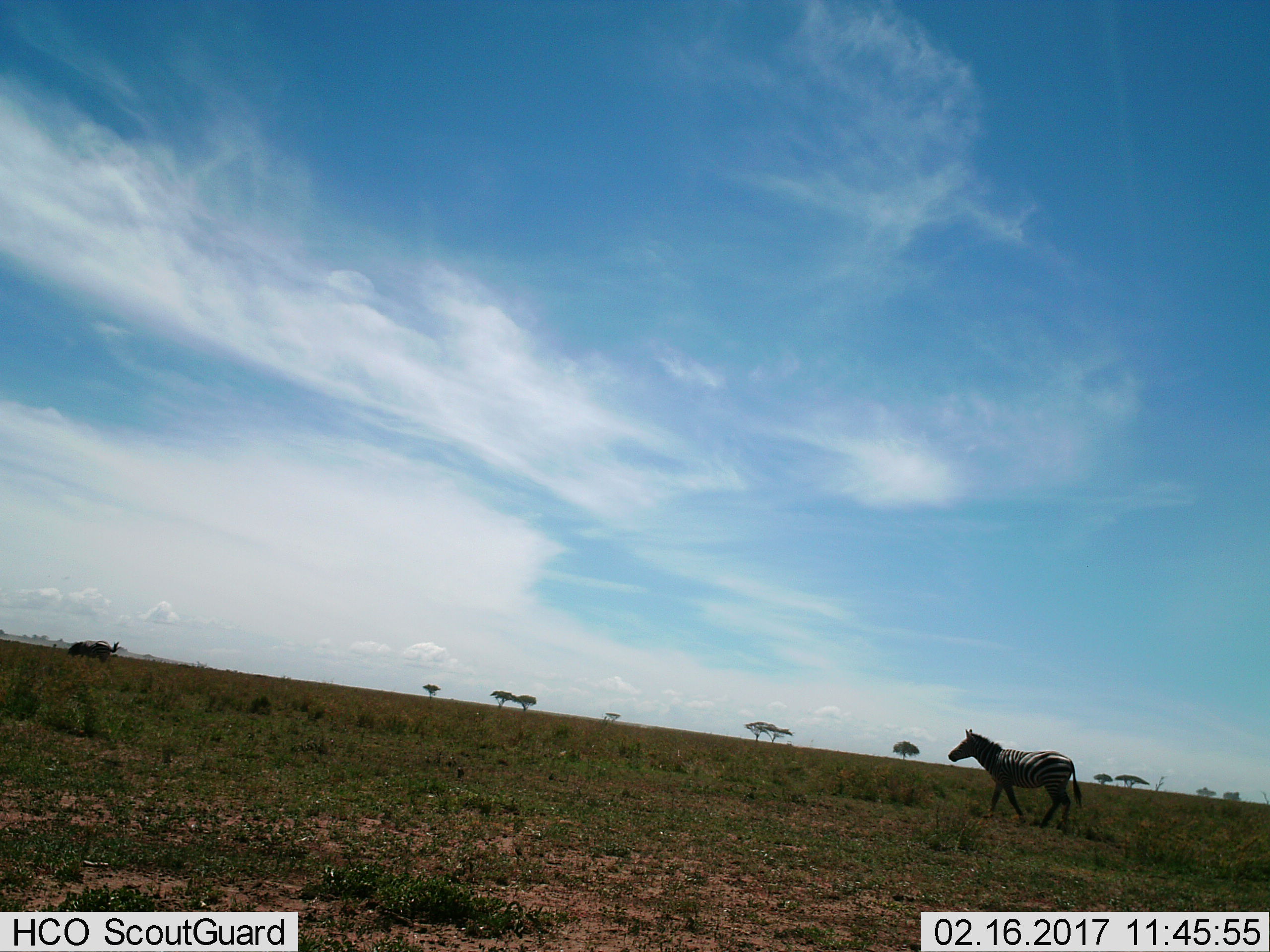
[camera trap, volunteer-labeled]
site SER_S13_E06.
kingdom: Animalia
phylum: Chordata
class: Mammalia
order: Perissodactyla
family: Equidae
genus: Equus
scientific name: Equus quagga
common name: plains zebra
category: zebraplains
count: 1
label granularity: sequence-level